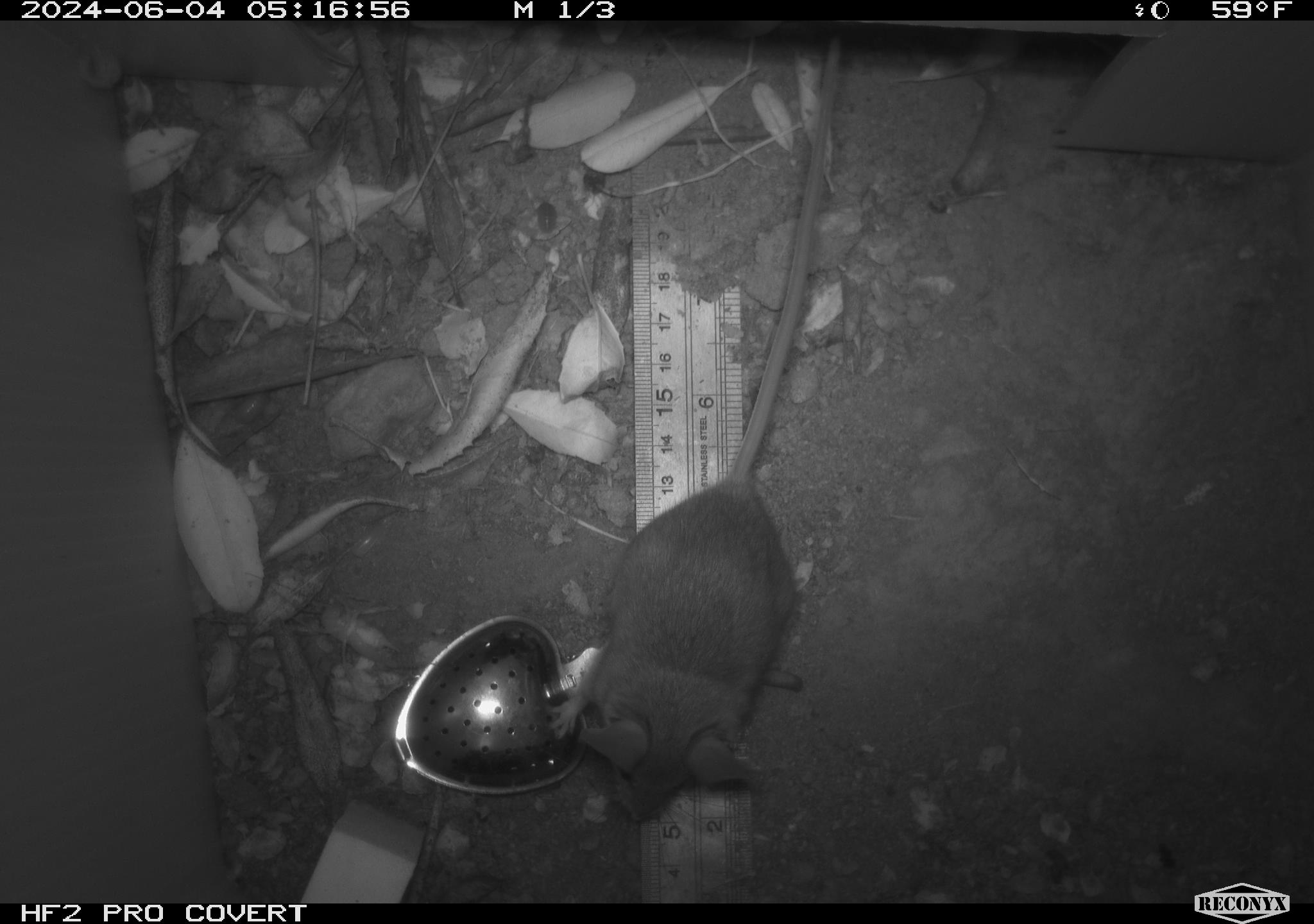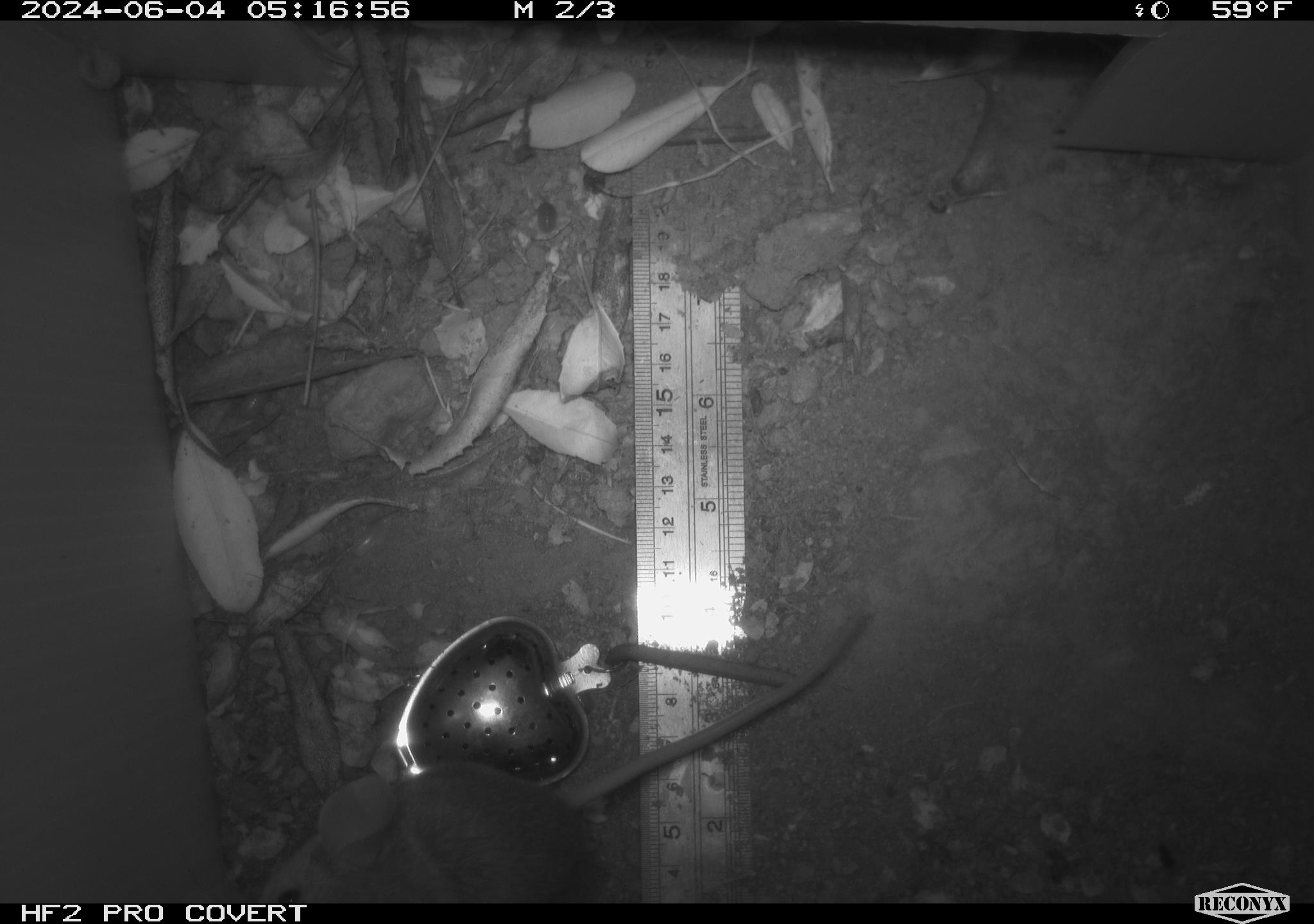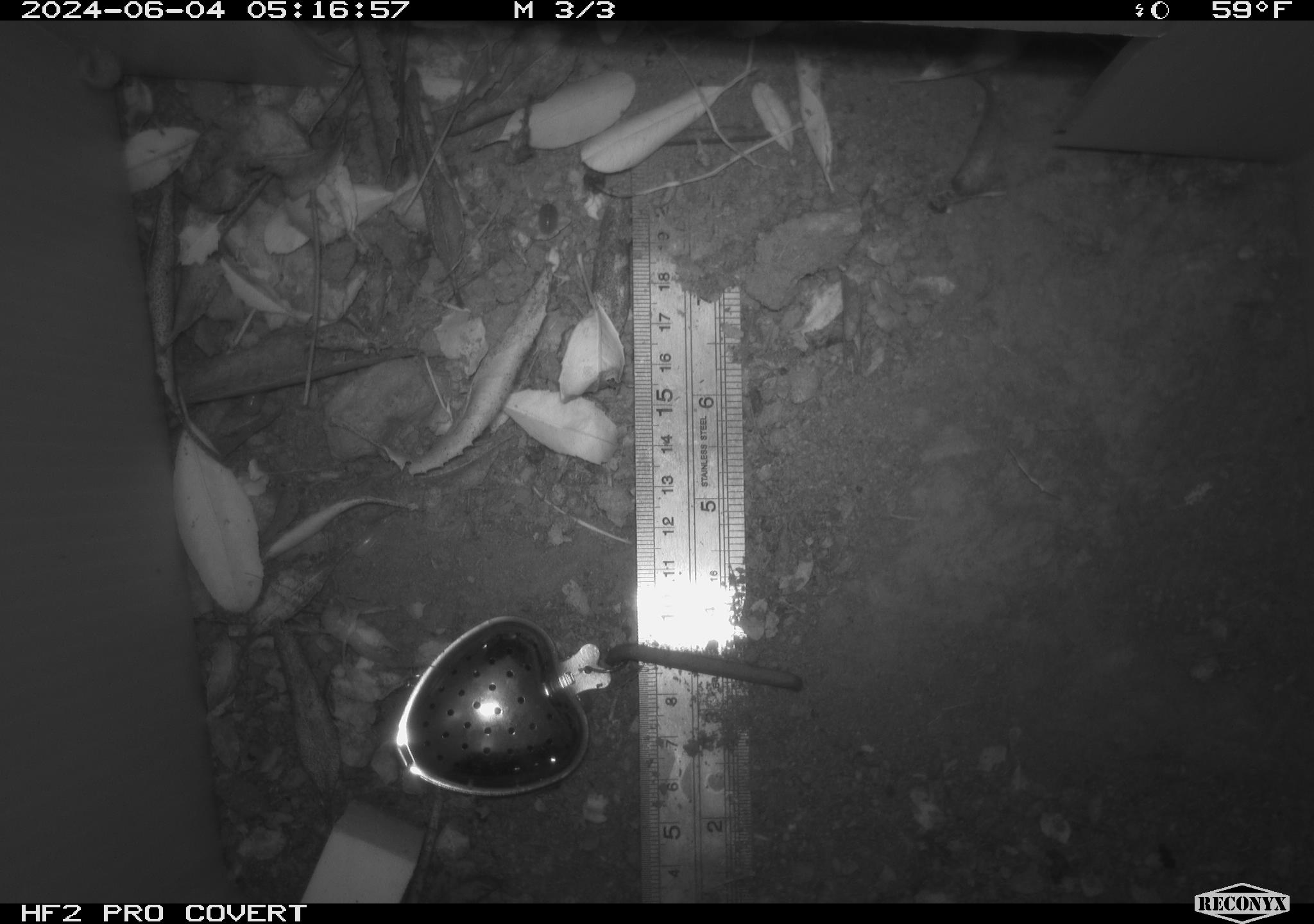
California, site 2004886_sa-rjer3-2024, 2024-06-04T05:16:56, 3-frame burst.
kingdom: Animalia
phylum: Chordata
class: Mammalia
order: Rodentia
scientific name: Rodentia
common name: mouse species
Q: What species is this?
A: Mouse species (Rodentia).